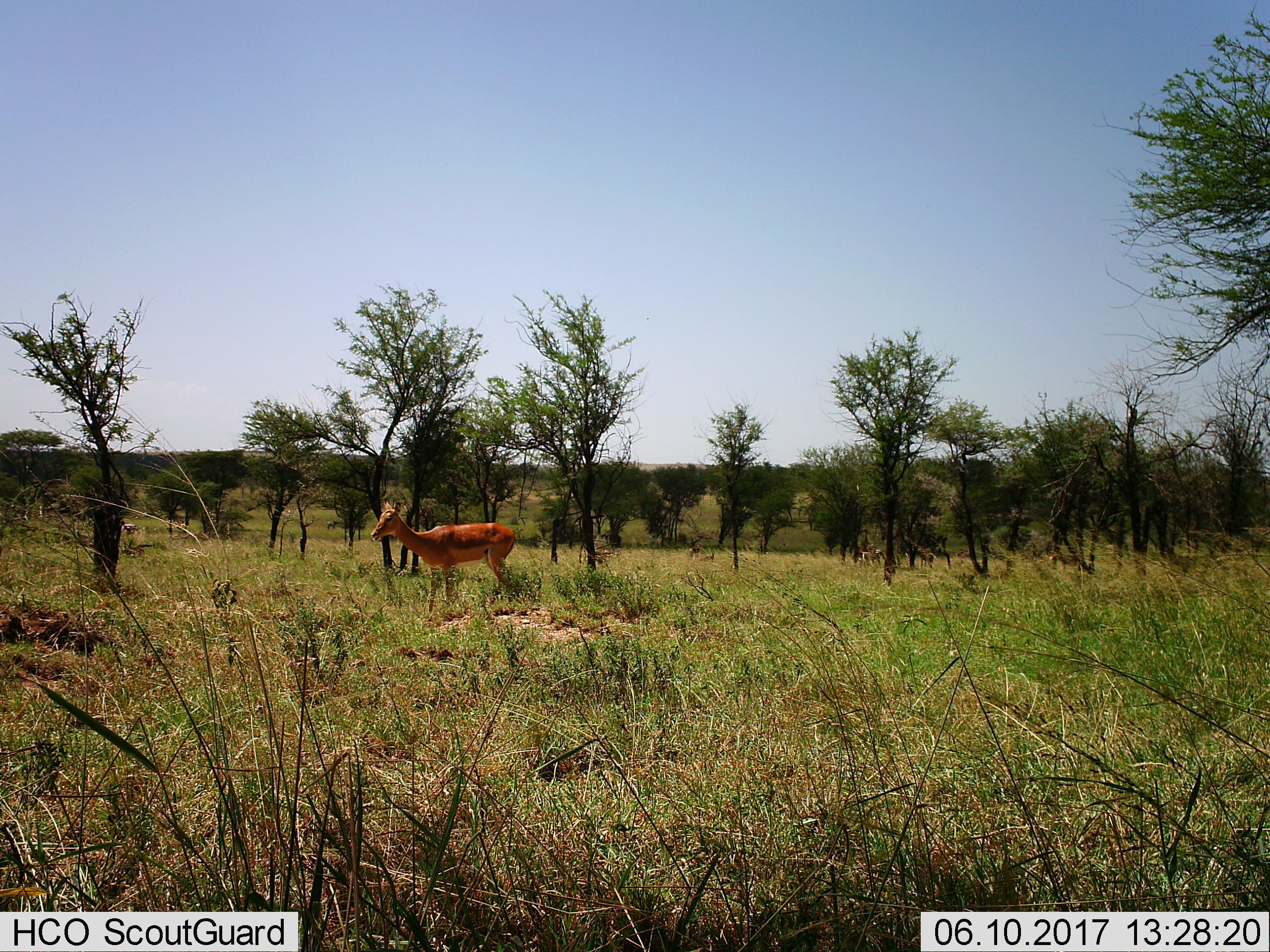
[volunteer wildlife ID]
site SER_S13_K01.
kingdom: Animalia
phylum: Chordata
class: Mammalia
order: Artiodactyla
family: Bovidae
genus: Aepyceros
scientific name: Aepyceros melampus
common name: impala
Impala (Aepyceros melampus), count 1. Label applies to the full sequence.